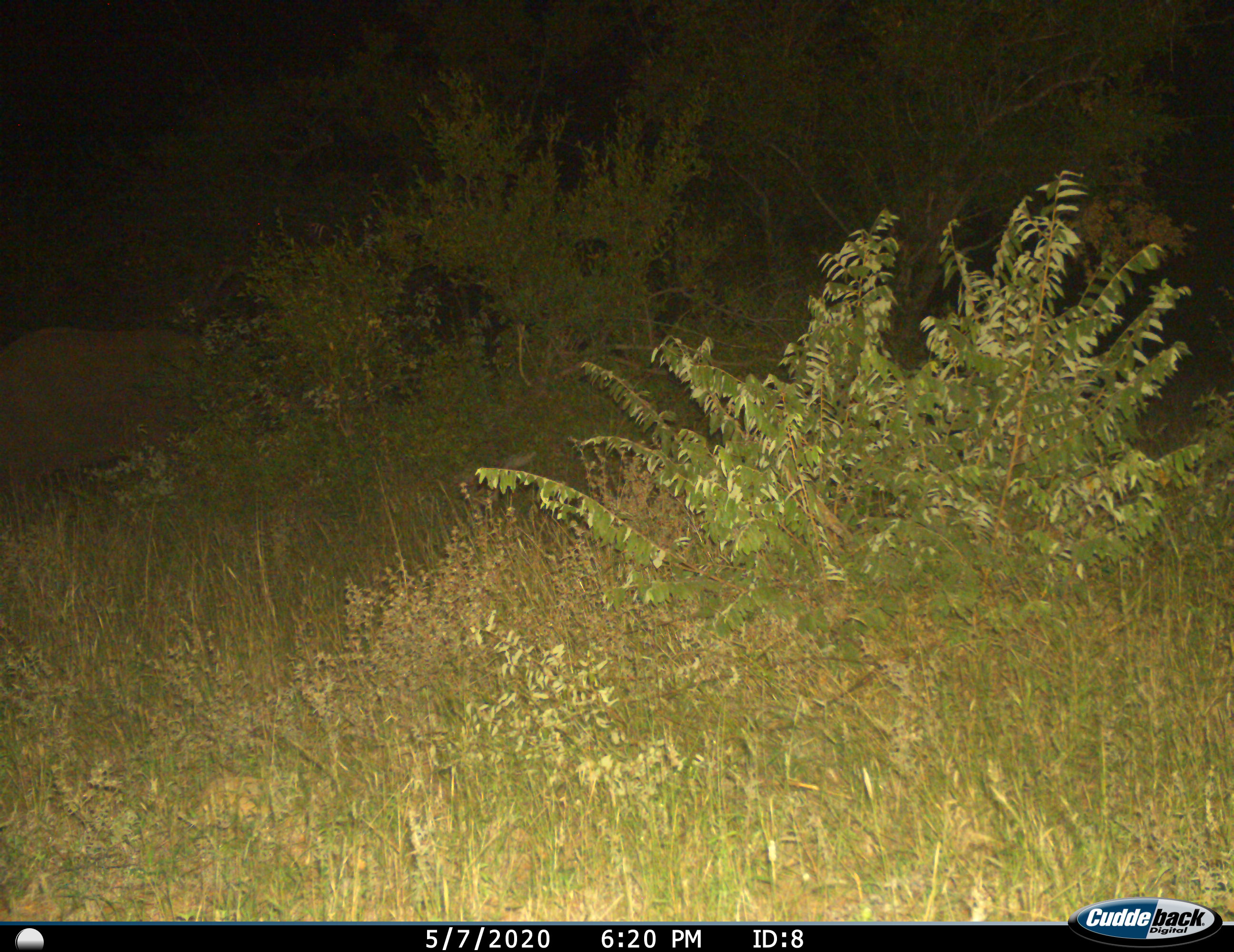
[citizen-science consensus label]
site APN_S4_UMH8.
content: unidentified animal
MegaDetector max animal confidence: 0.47